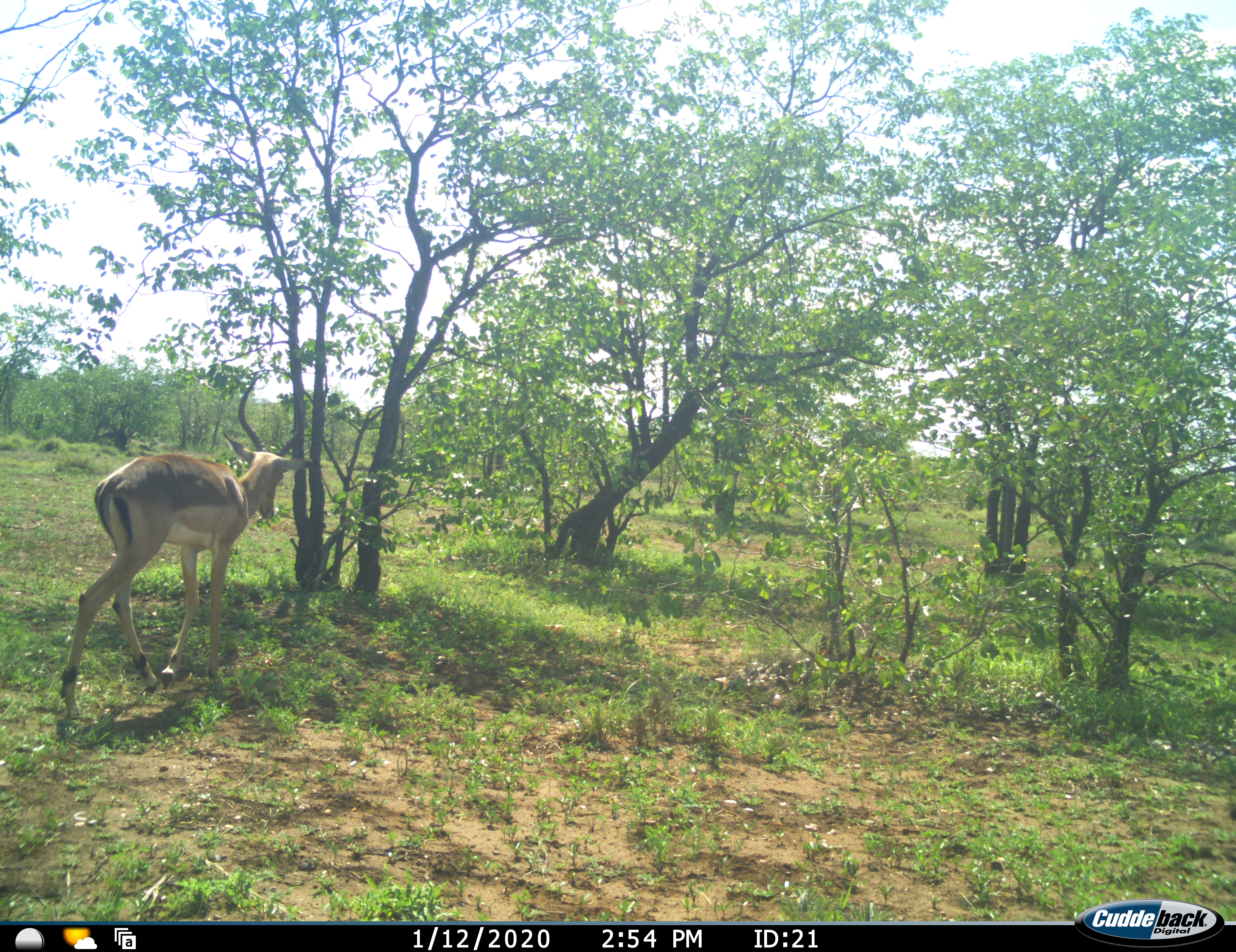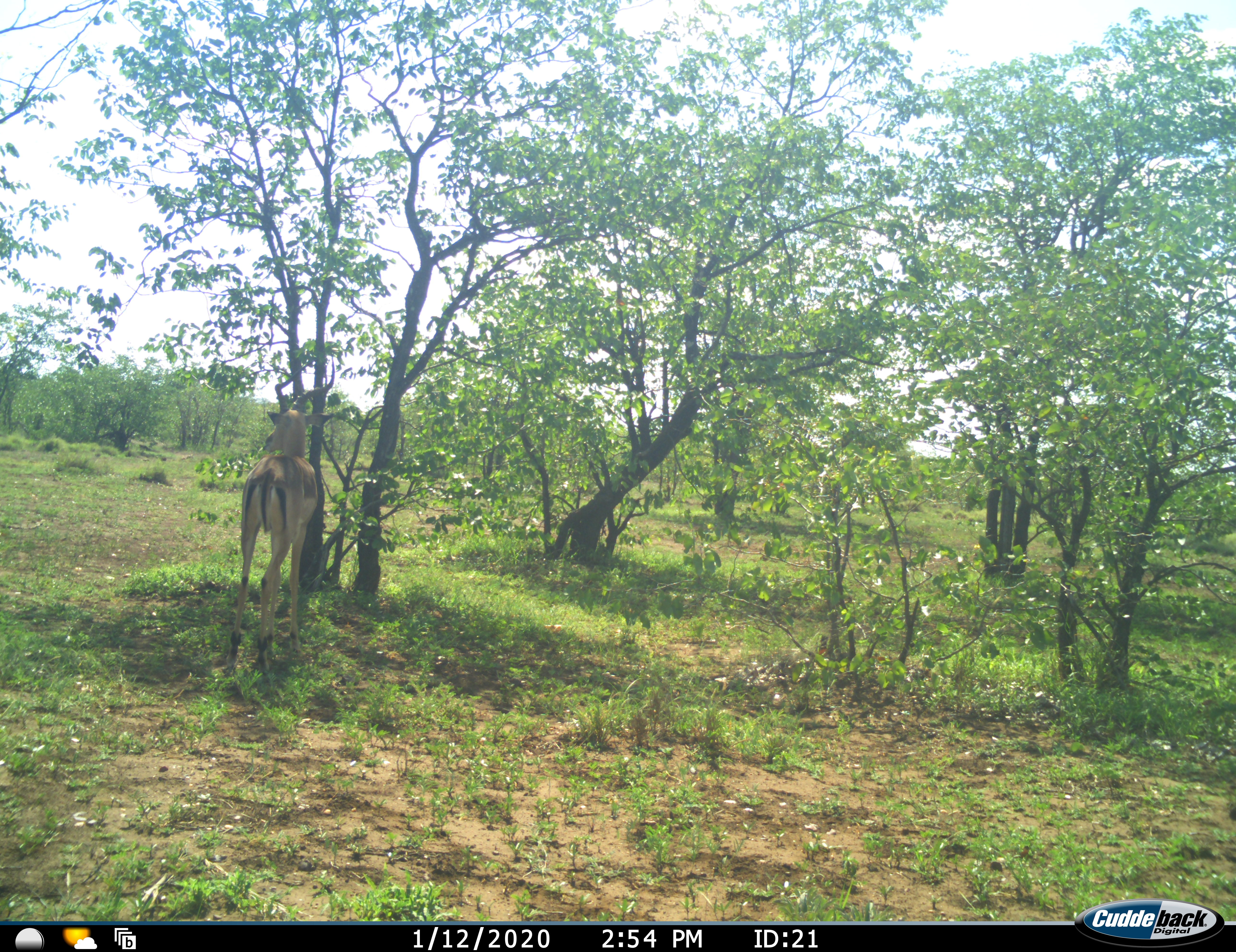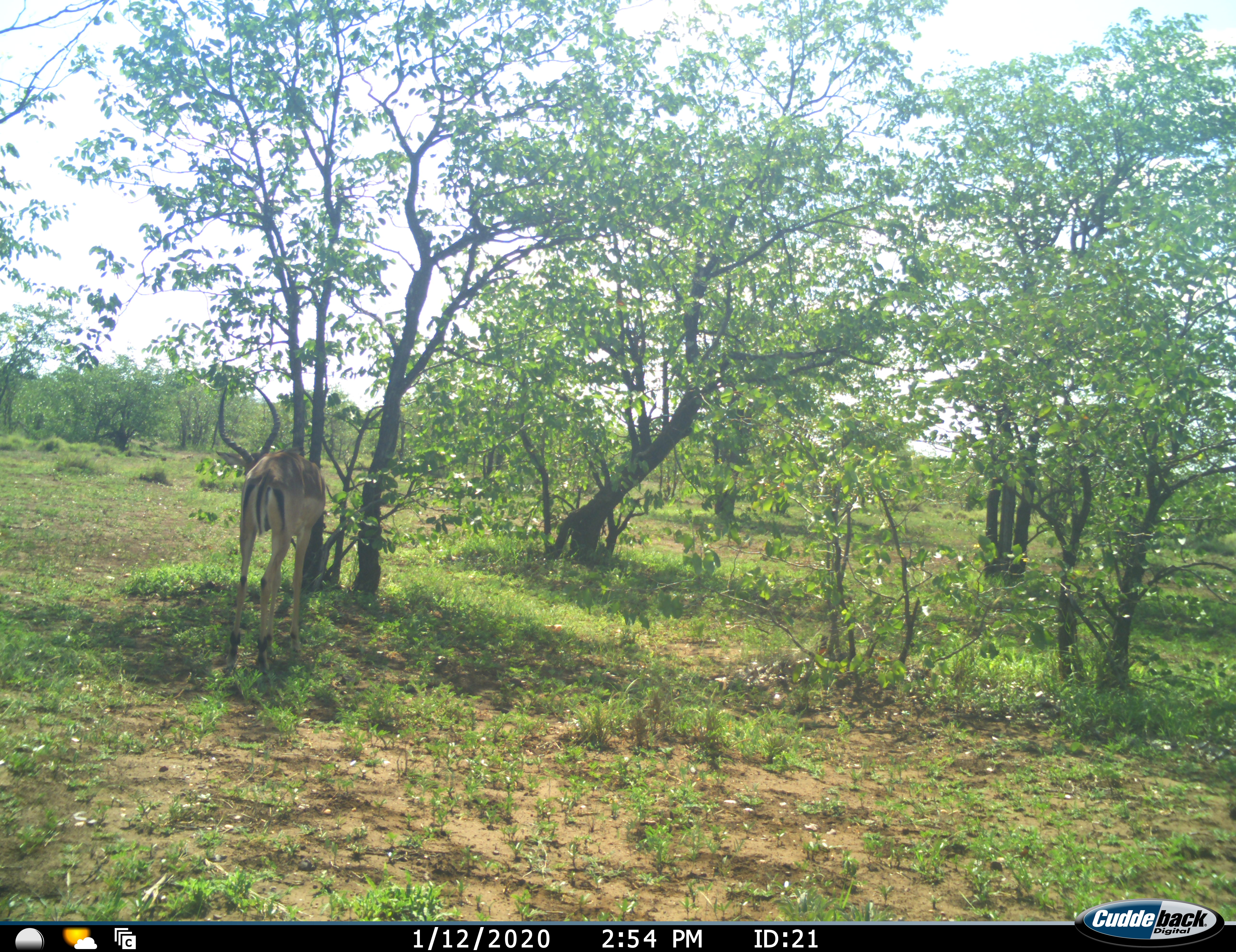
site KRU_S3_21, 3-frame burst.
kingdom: Animalia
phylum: Chordata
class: Mammalia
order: Artiodactyla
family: Bovidae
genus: Aepyceros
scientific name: Aepyceros melampus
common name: impala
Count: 1.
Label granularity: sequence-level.